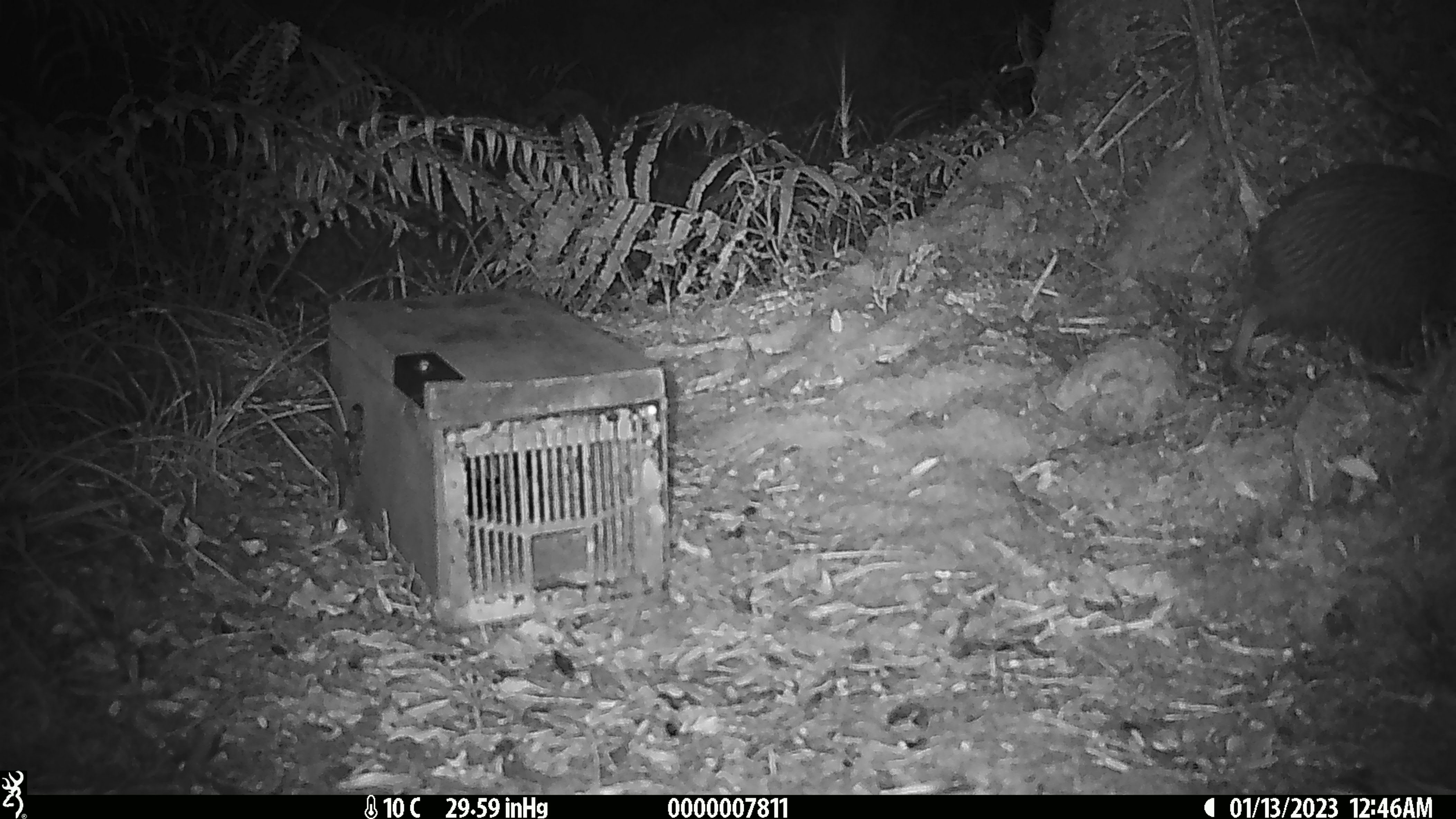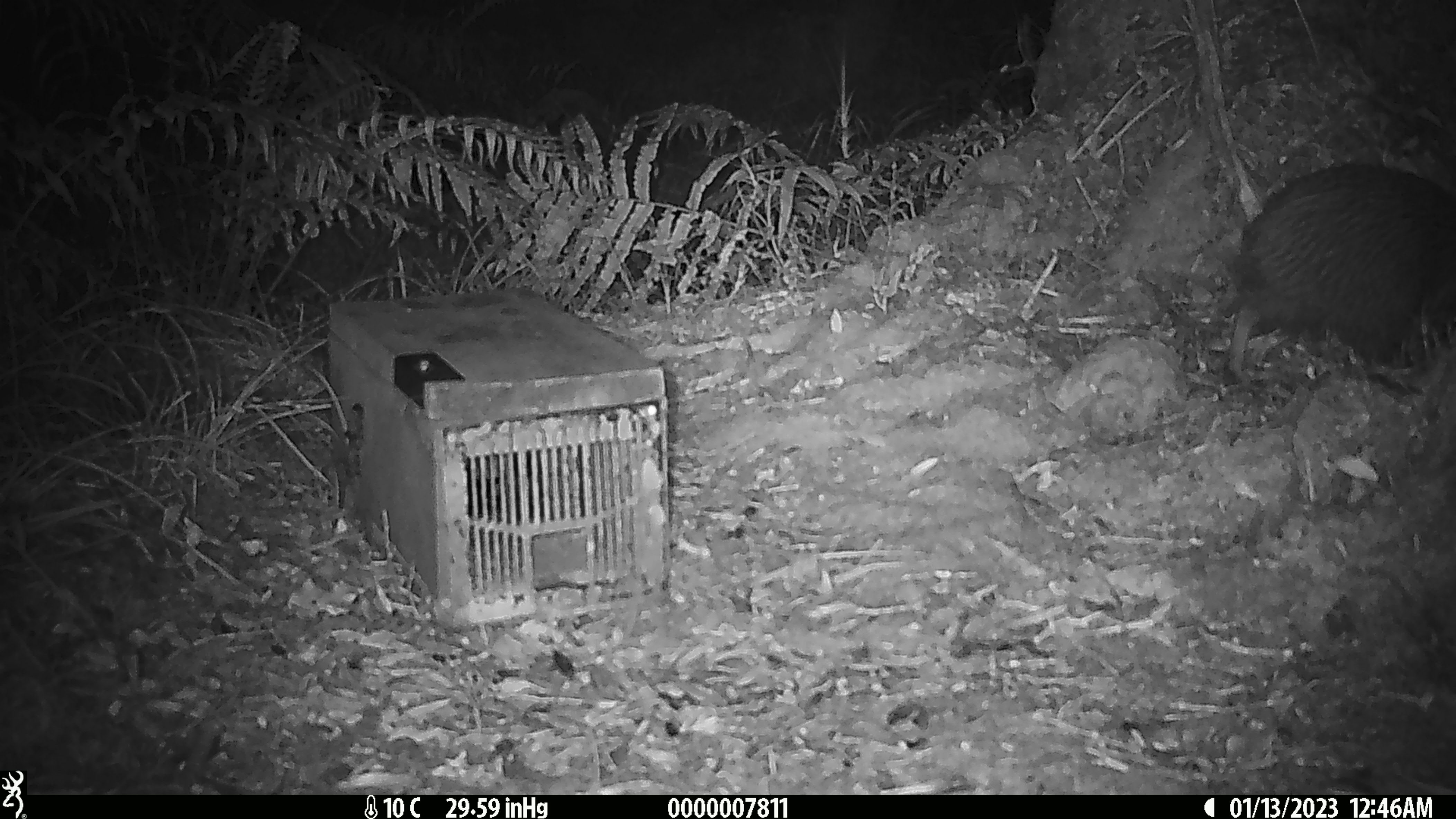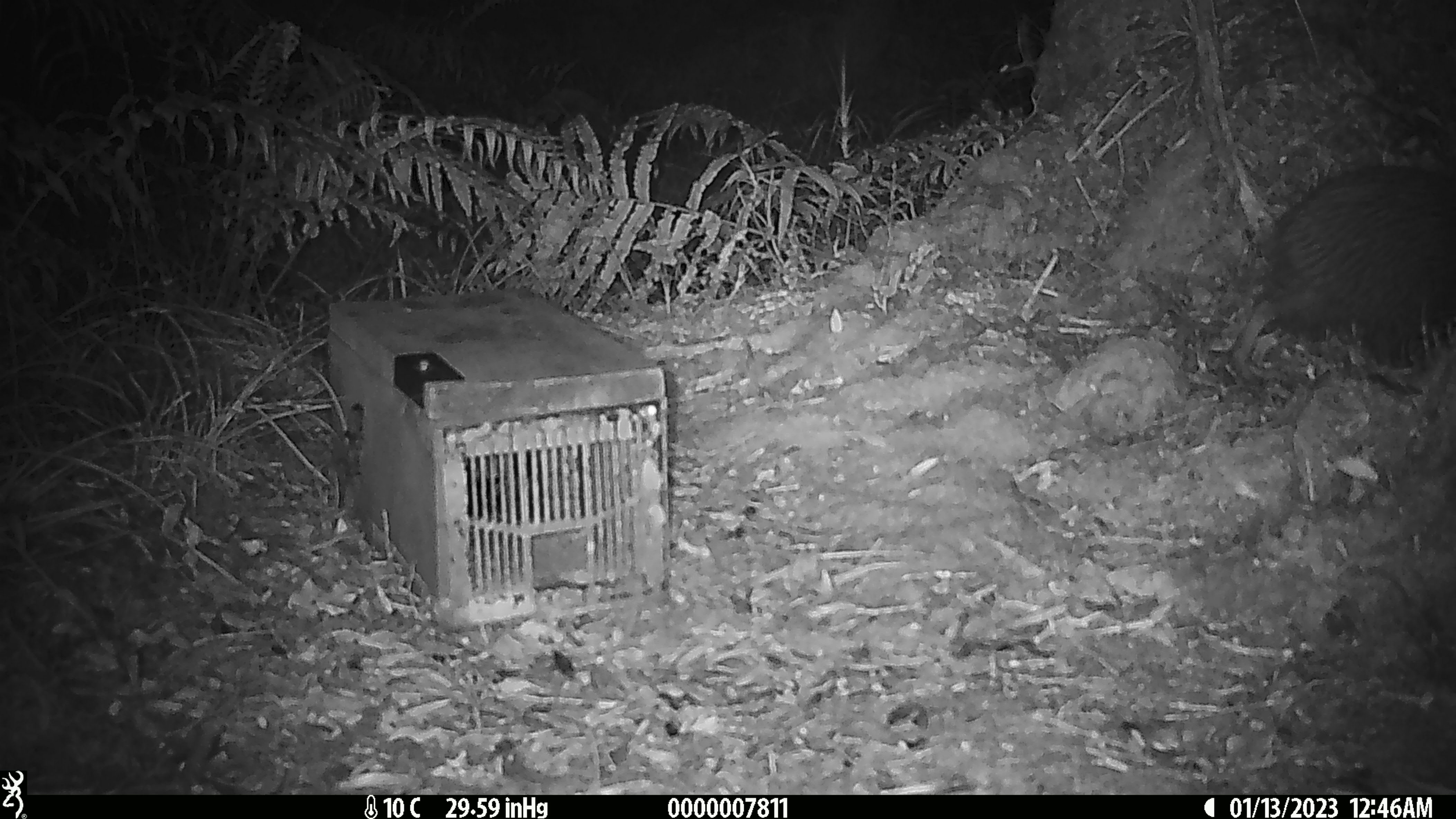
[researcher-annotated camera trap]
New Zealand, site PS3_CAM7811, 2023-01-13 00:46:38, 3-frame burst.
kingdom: Animalia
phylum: Chordata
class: Aves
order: Apterygiformes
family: Apterygidae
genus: Apteryx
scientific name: Apteryx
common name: kiwi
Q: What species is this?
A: Kiwi (Apteryx).